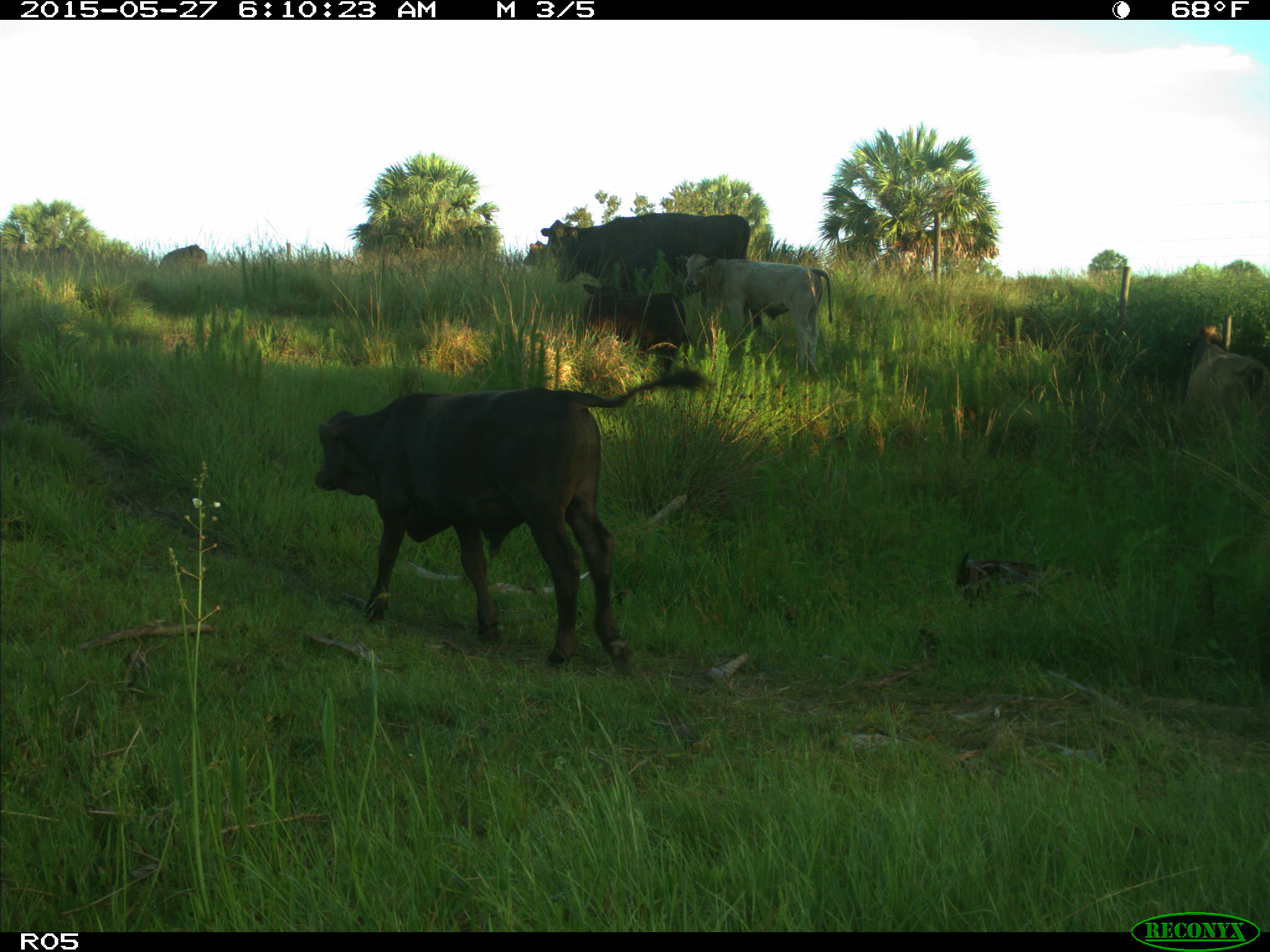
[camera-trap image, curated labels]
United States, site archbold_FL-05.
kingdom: Animalia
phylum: Chordata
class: Mammalia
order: Artiodactyla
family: Bovidae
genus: Bos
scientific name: Bos taurus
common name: domestic cow